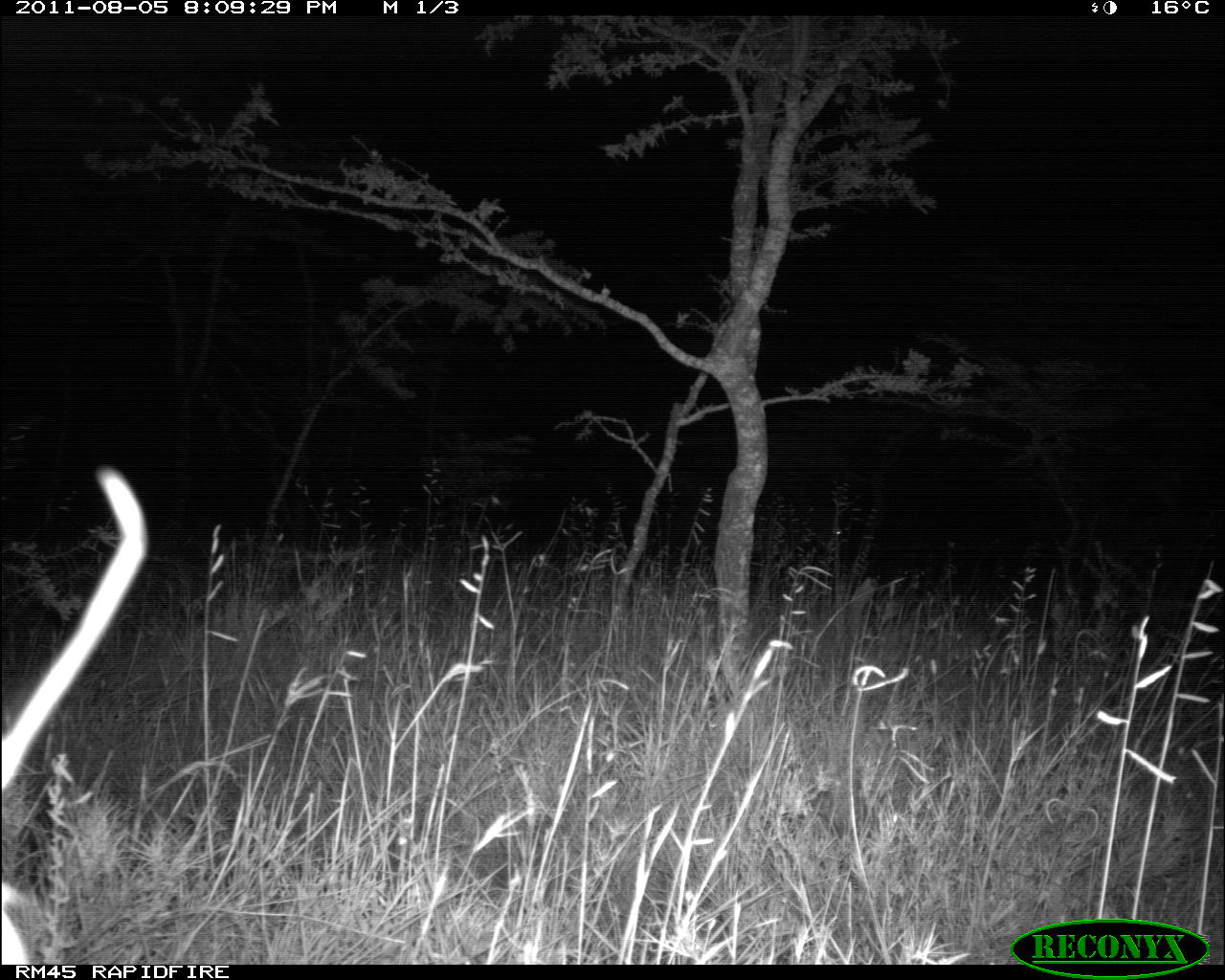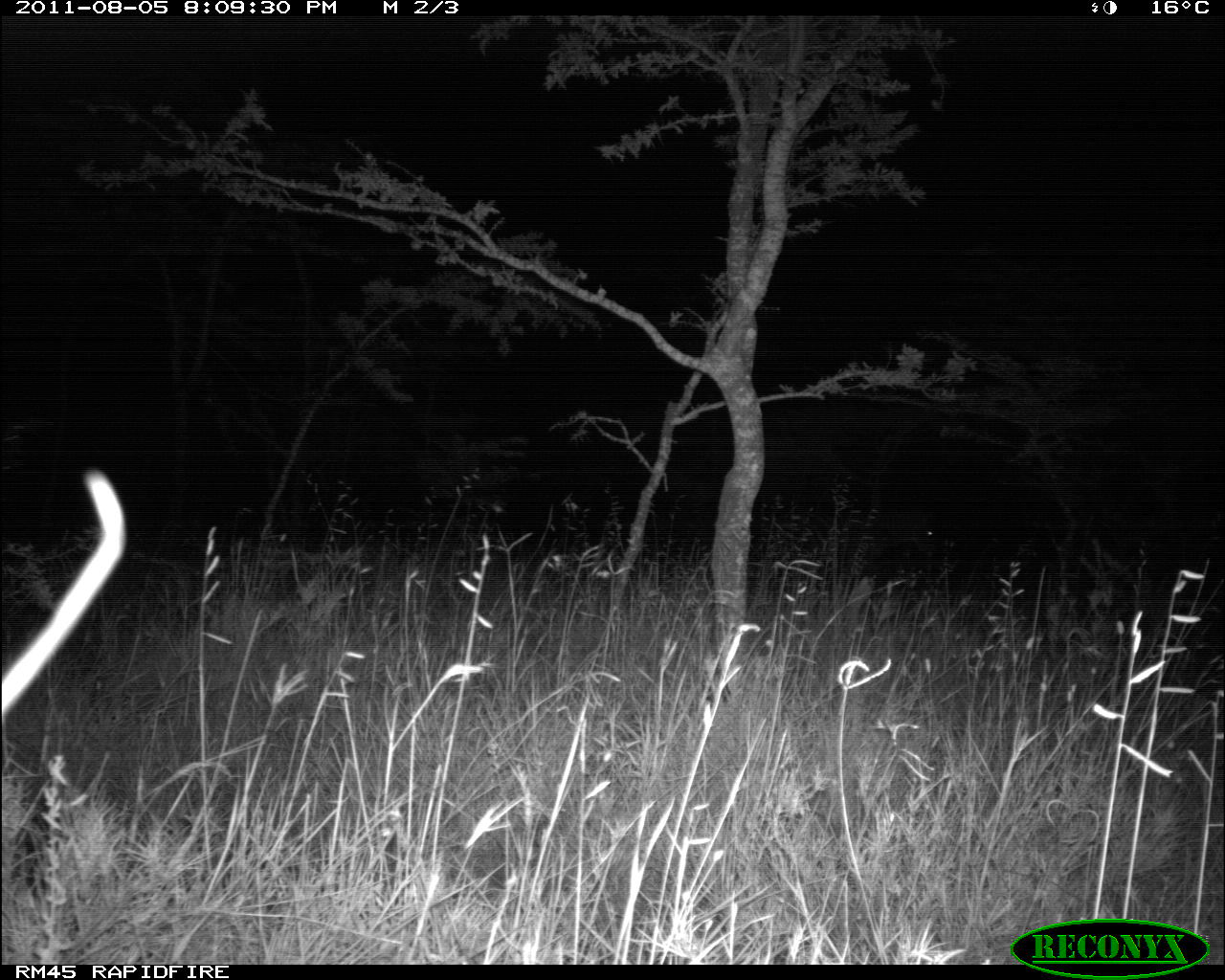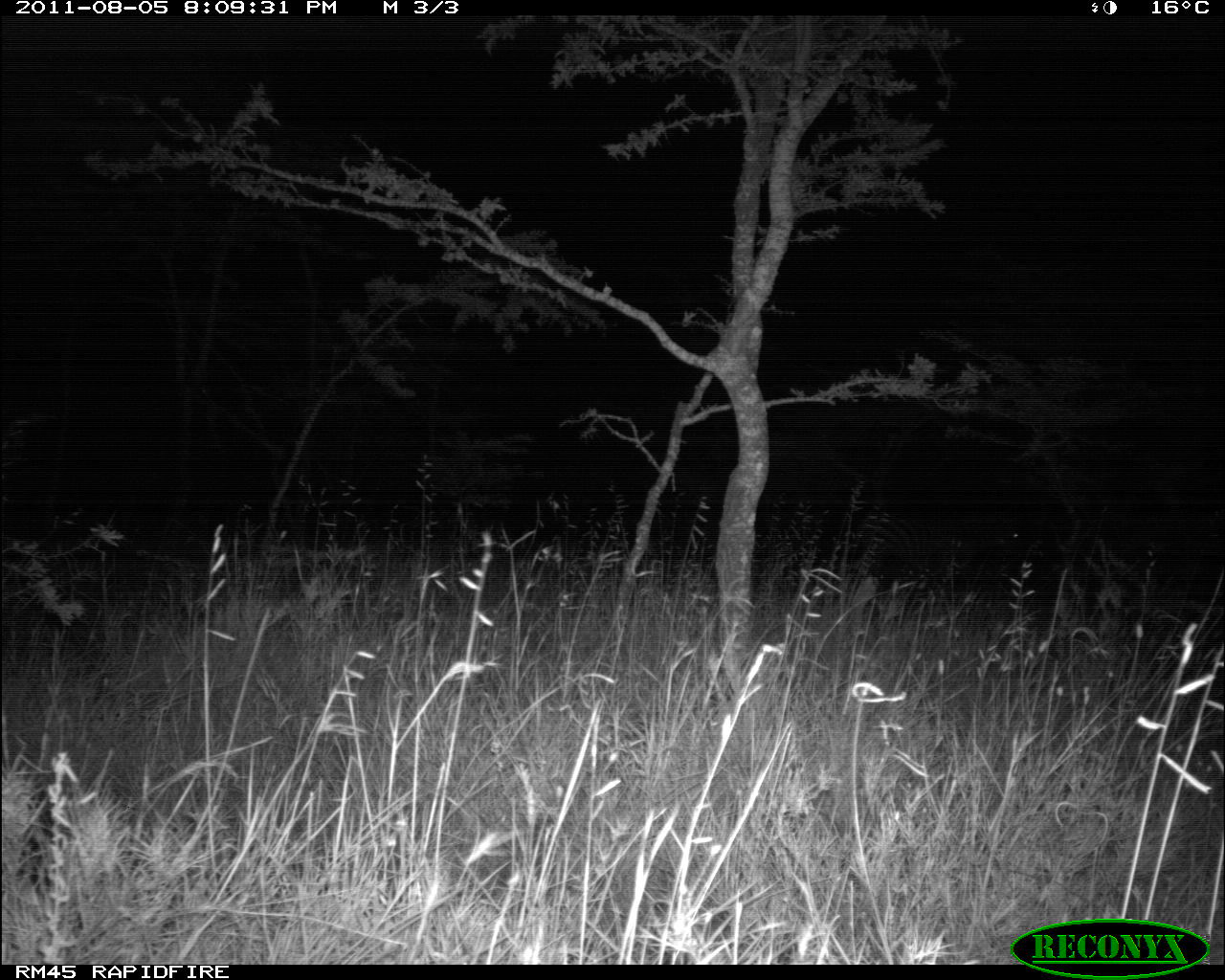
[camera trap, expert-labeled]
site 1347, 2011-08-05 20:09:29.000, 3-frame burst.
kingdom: Animalia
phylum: Chordata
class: Mammalia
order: Perissodactyla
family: Equidae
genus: Equus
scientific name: Equus quagga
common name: plains zebra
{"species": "Equus quagga (plains zebra)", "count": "1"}